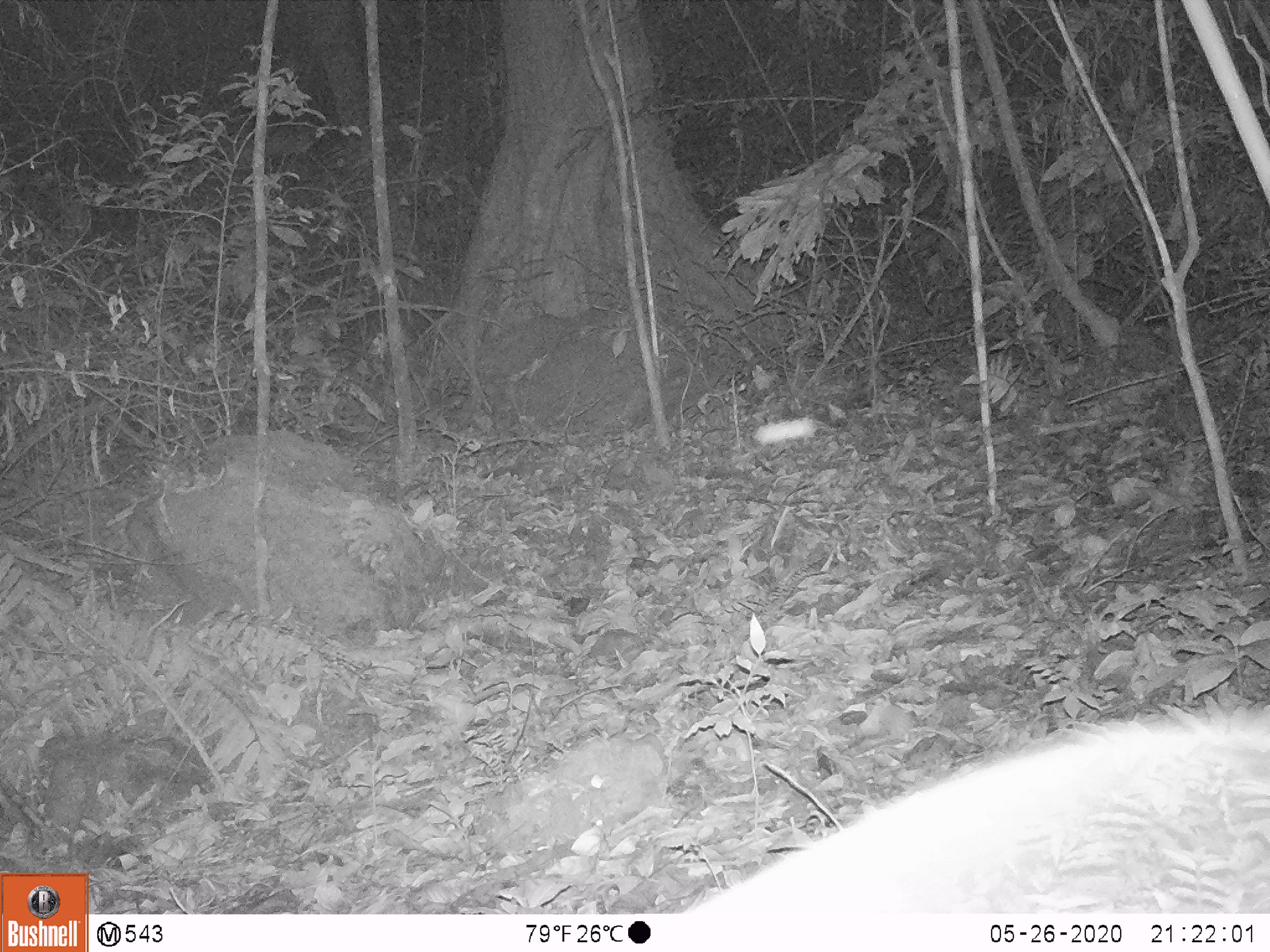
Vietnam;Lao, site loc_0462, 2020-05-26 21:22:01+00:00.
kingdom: Animalia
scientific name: Animalia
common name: animal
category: unidentified animal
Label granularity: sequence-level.